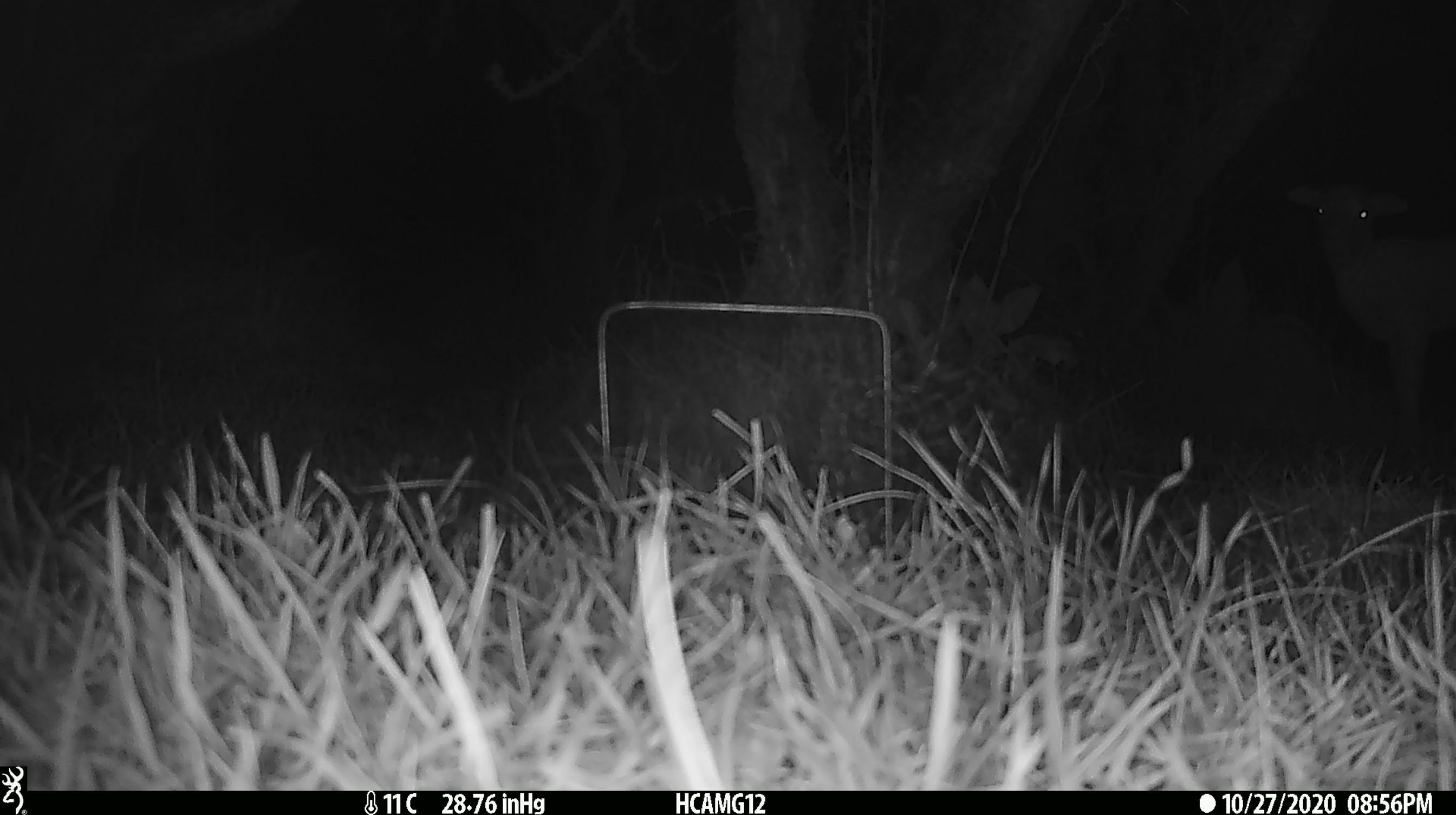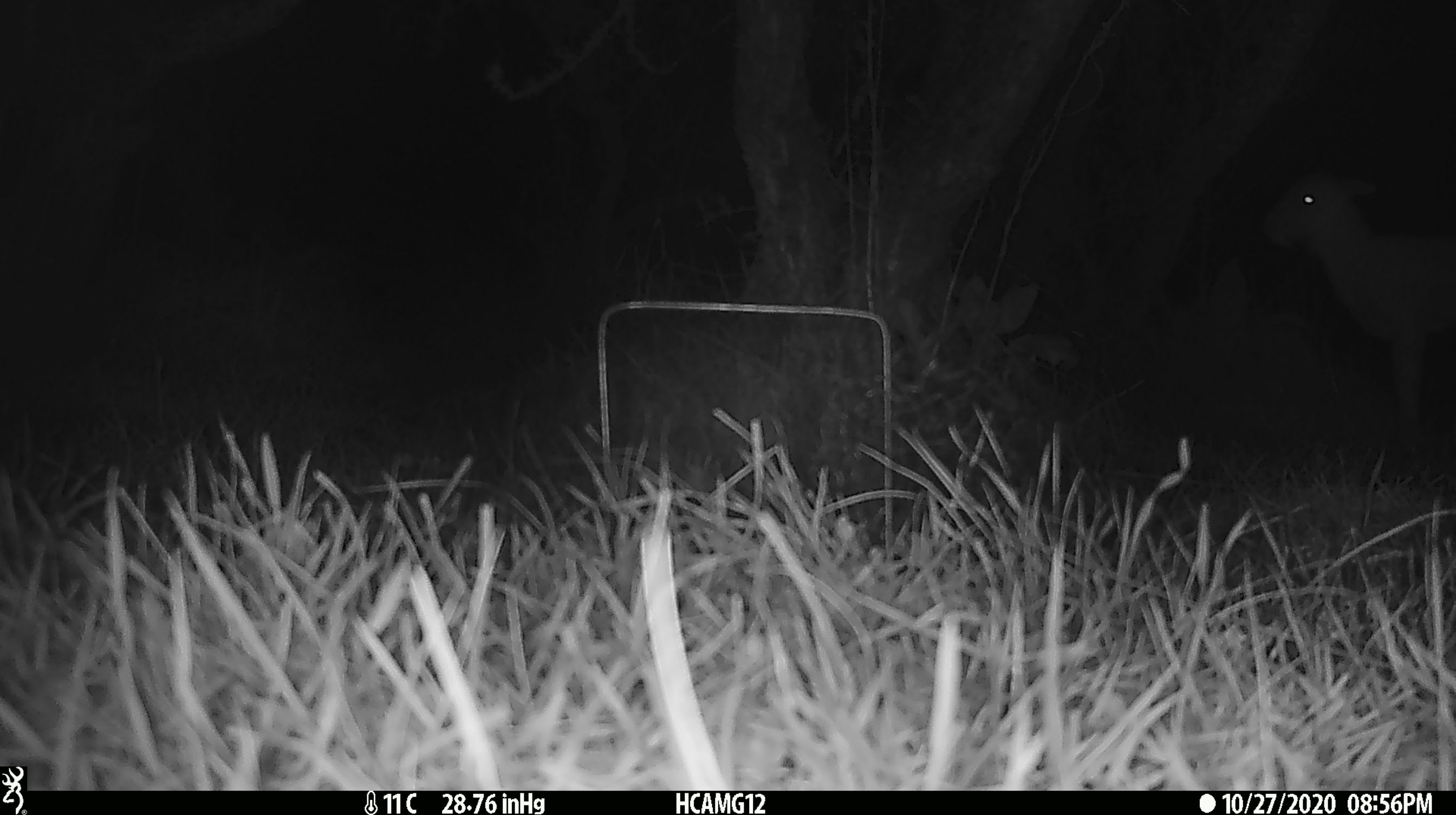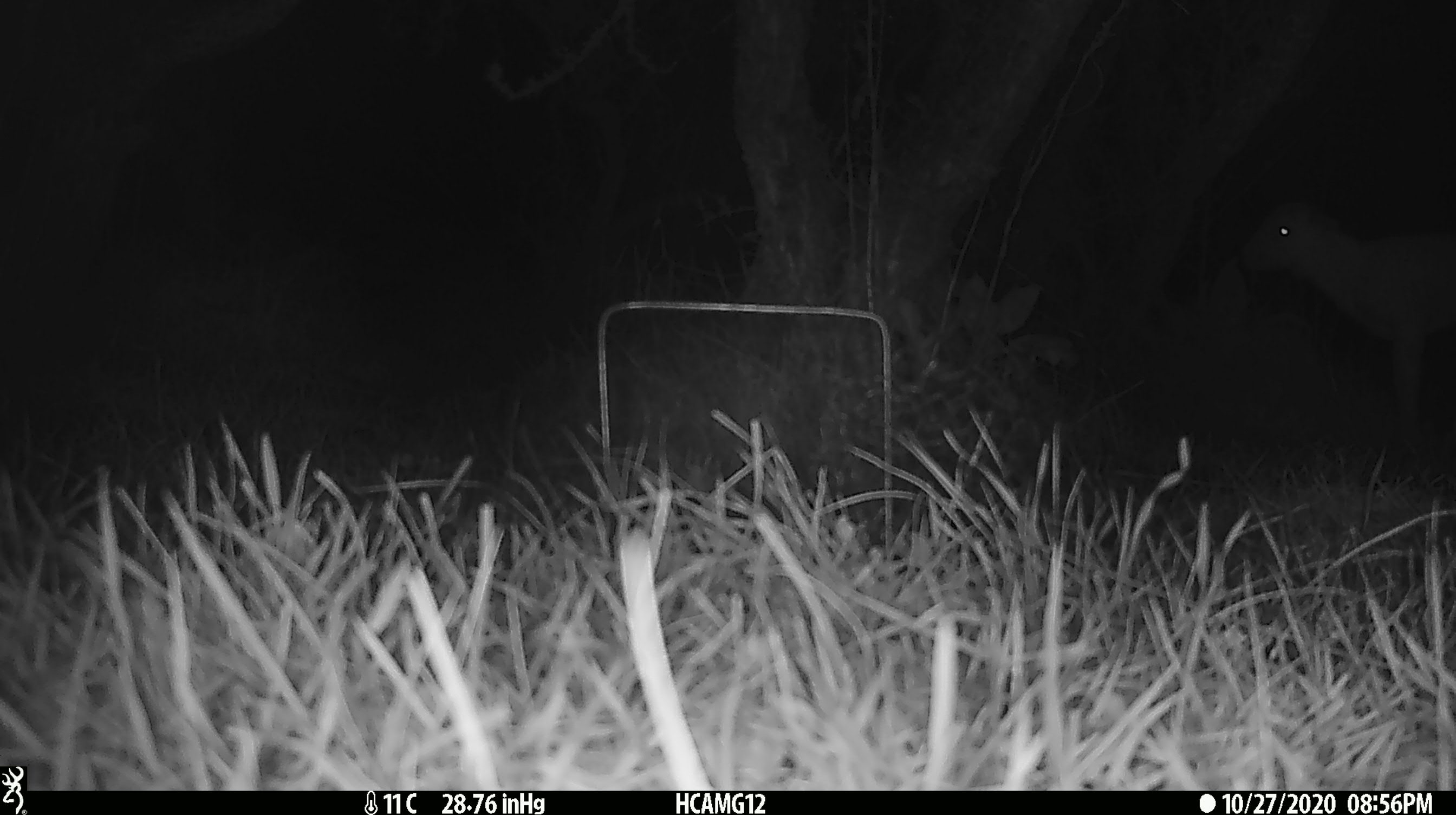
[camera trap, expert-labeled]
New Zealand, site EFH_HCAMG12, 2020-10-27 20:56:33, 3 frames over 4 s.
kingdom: Animalia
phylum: Chordata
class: Mammalia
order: Artiodactyla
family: Bovidae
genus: Ovis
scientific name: Ovis aries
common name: domestic sheep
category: sheep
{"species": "sheep (domestic sheep) (Ovis aries)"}